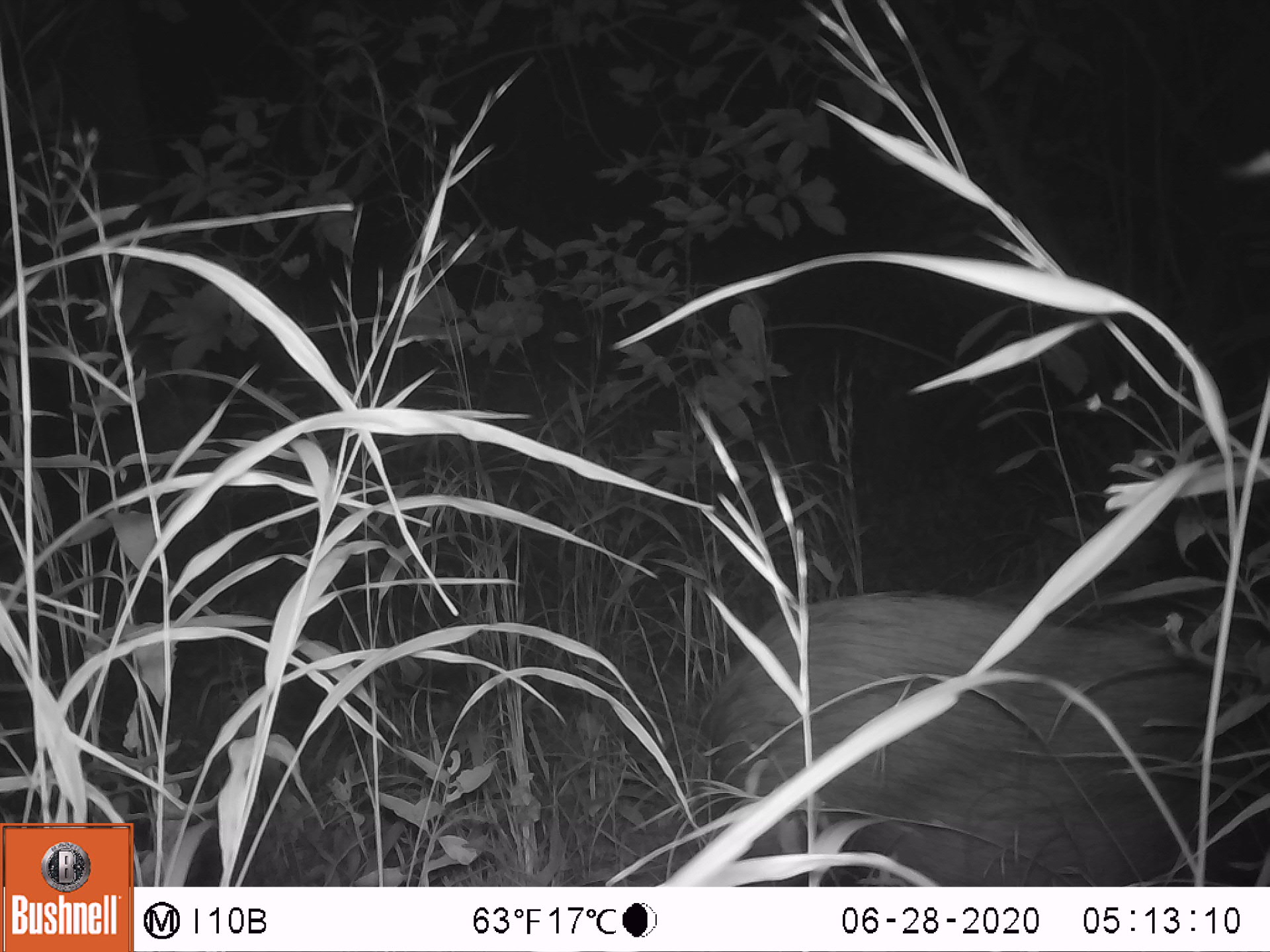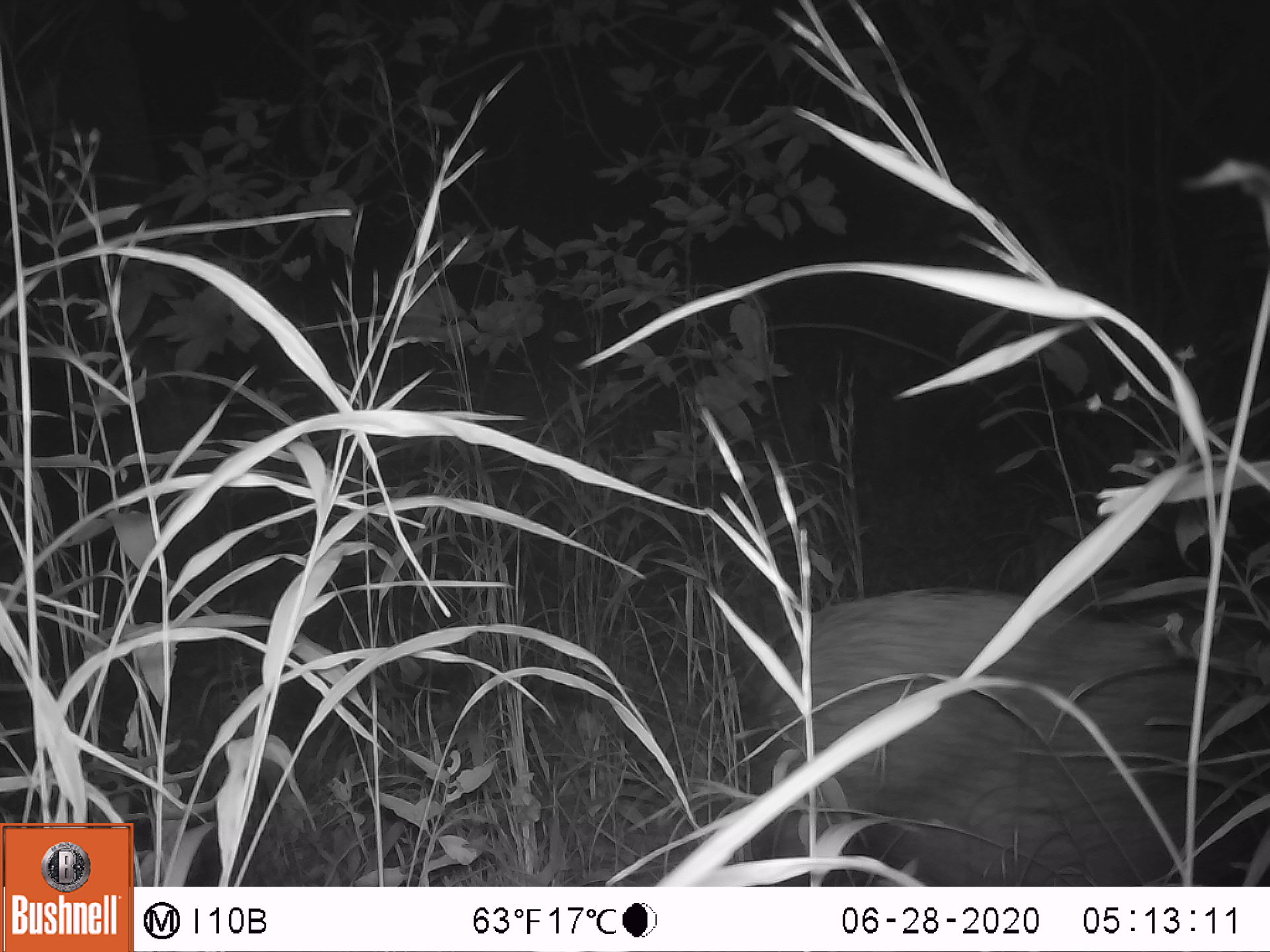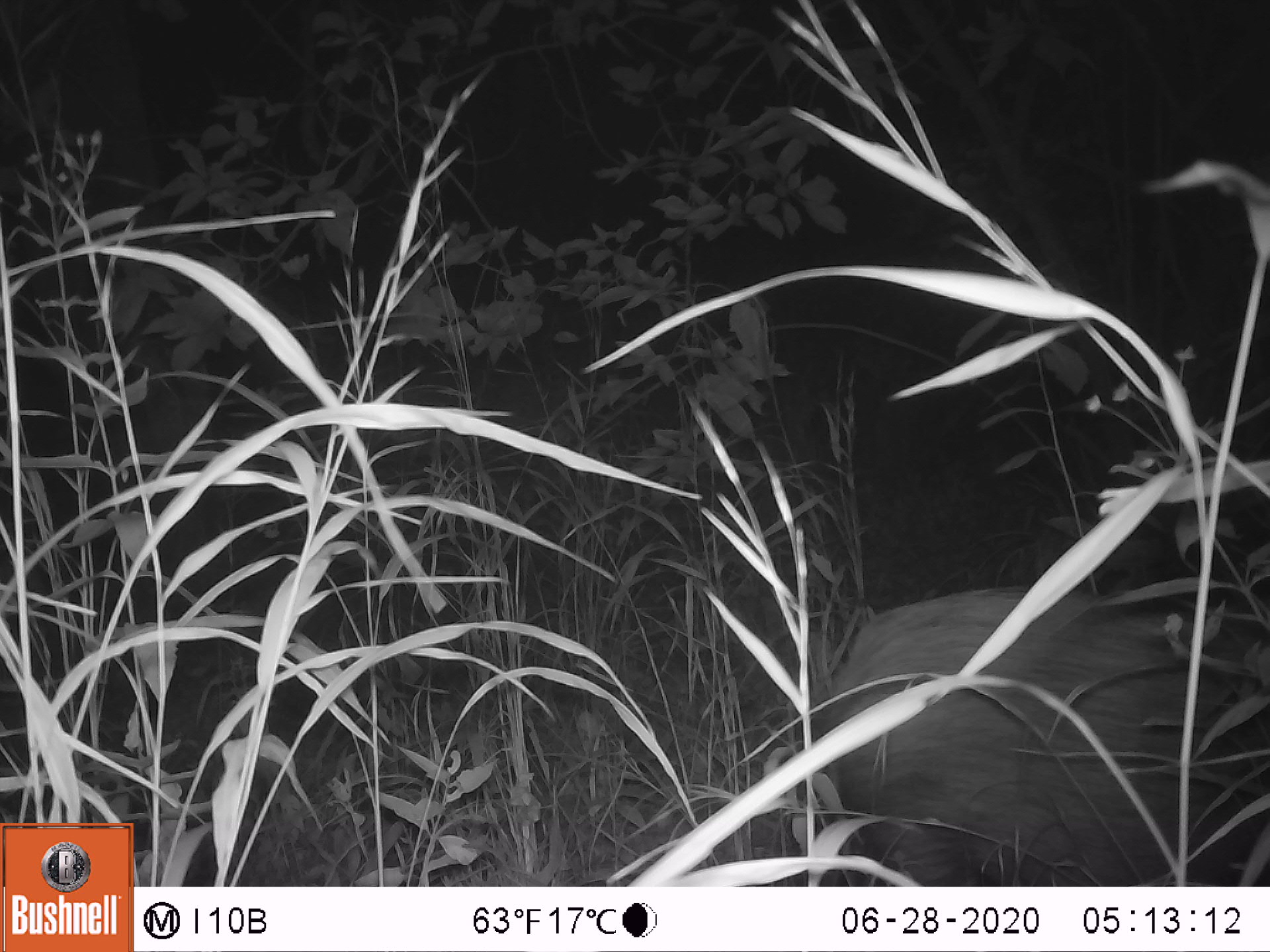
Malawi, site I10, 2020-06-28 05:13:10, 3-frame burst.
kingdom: Animalia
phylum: Chordata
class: Mammalia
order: Artiodactyla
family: Suidae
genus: Potamochoerus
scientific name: Potamochoerus larvatus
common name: bushpig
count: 1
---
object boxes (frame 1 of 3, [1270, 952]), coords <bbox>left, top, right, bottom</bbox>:
bushpig: <bbox>700, 586, 1261, 882</bbox>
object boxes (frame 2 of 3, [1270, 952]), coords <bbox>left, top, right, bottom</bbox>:
bushpig: <bbox>726, 580, 1266, 882</bbox>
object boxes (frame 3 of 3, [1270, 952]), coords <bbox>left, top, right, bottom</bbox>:
bushpig: <bbox>817, 577, 1266, 884</bbox>